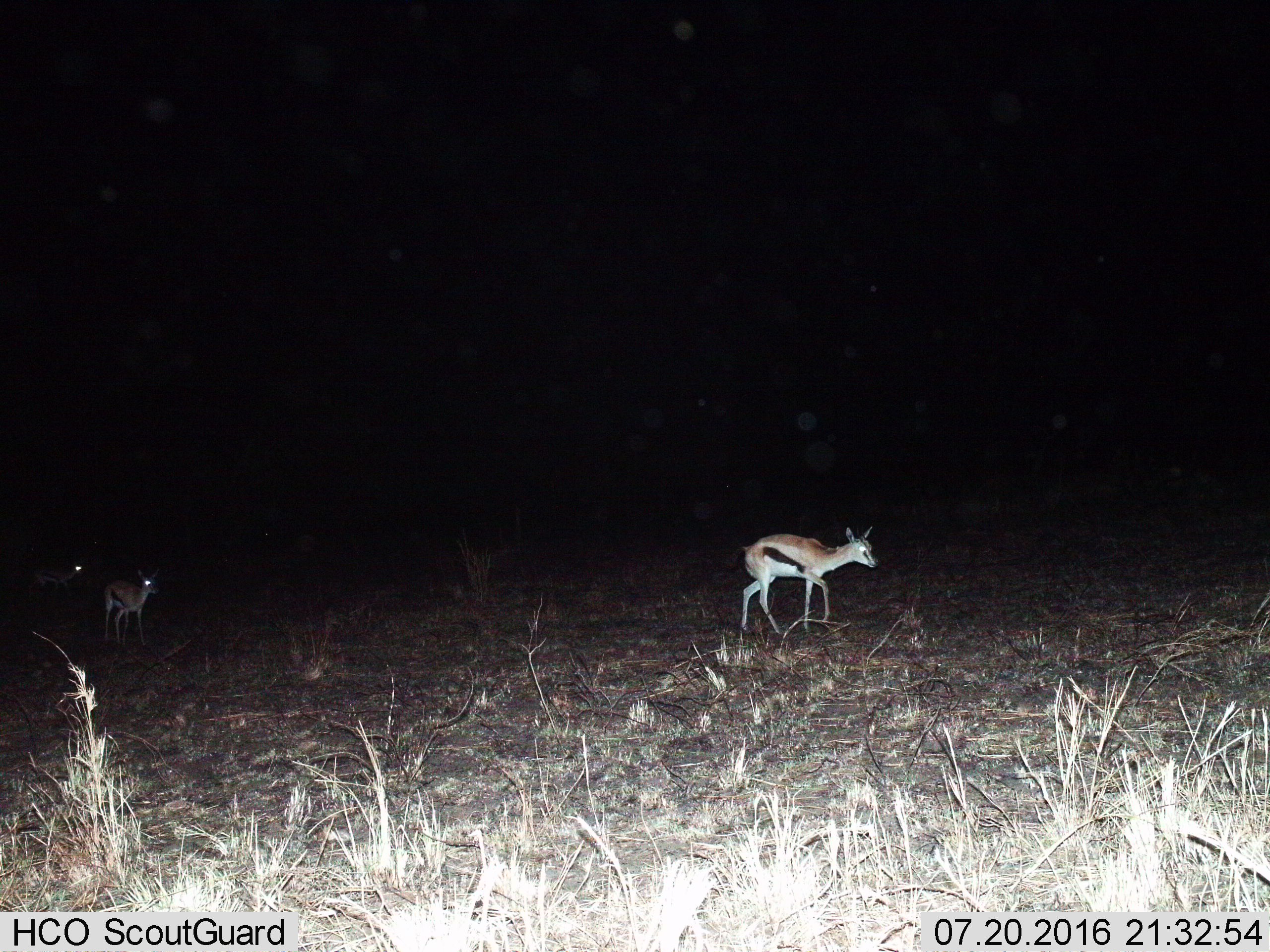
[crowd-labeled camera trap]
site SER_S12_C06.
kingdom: Animalia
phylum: Chordata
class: Mammalia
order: Artiodactyla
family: Bovidae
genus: Eudorcas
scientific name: Eudorcas thomsonii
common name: thomson's gazelle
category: gazellethomsons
Gazellethomsons (thomson's gazelle) (Eudorcas thomsonii), count 3. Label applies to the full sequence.